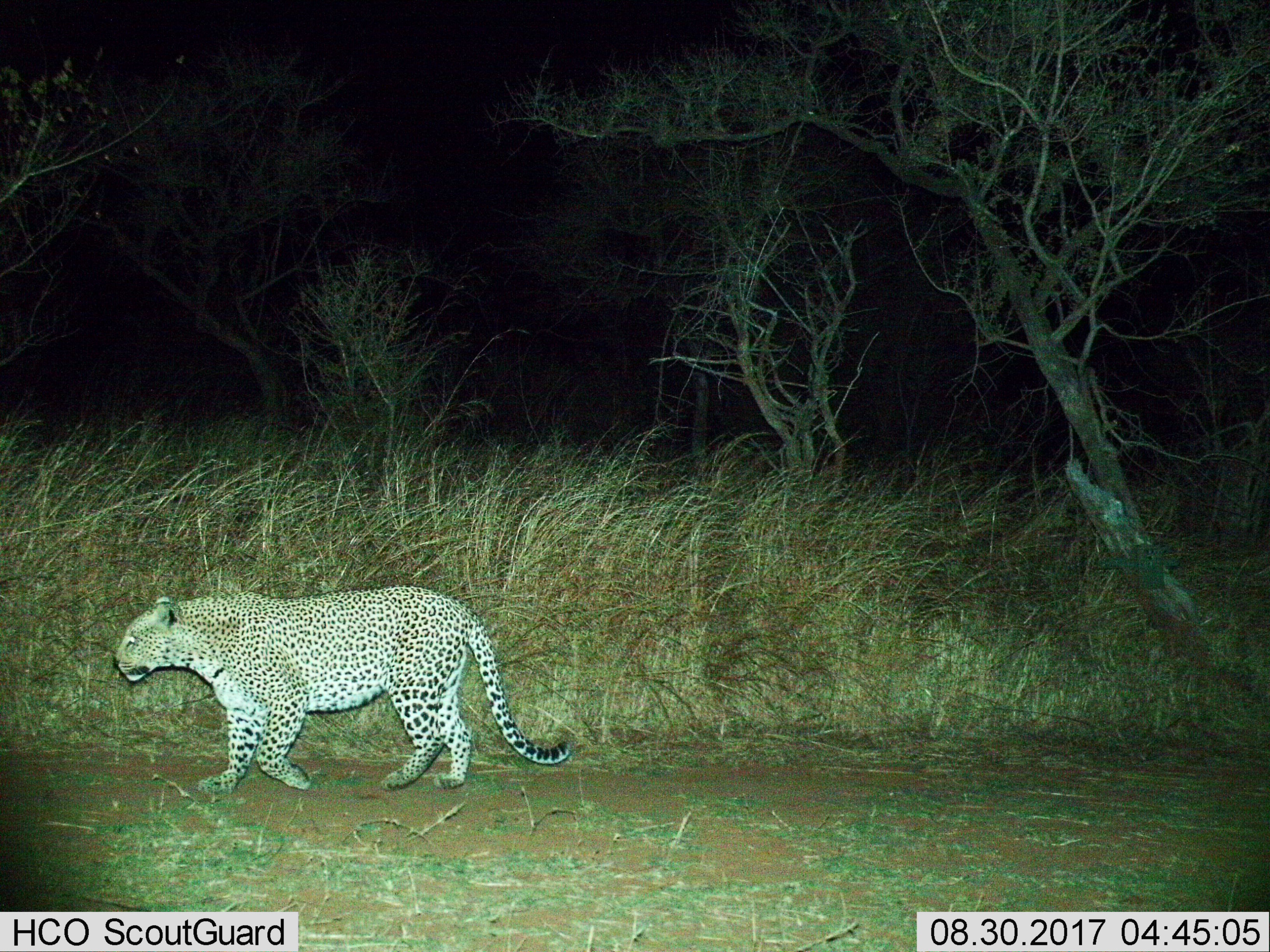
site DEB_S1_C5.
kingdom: Animalia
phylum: Chordata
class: Mammalia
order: Carnivora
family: Felidae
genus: Panthera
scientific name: Panthera pardus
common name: leopard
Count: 1.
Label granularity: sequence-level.